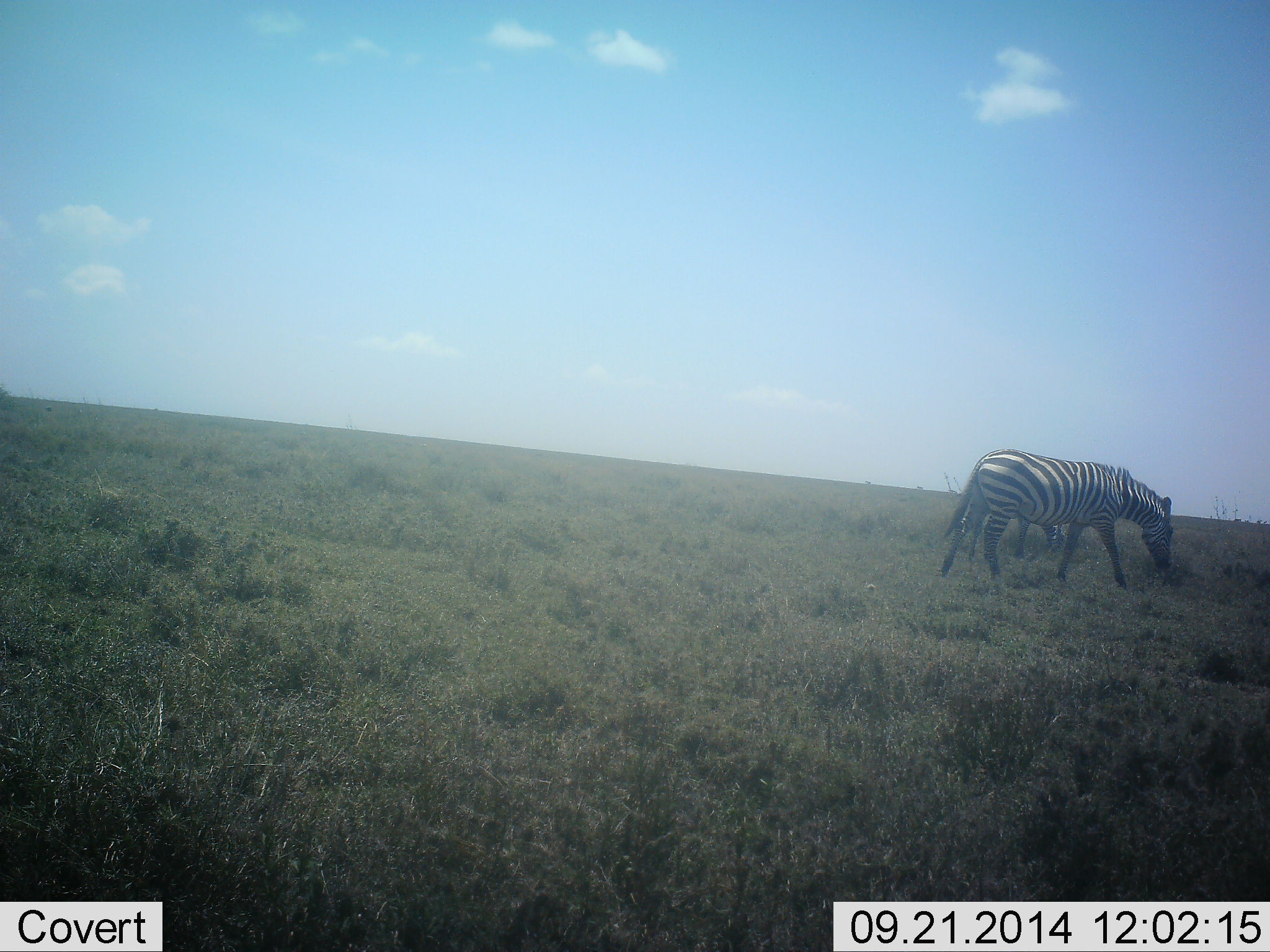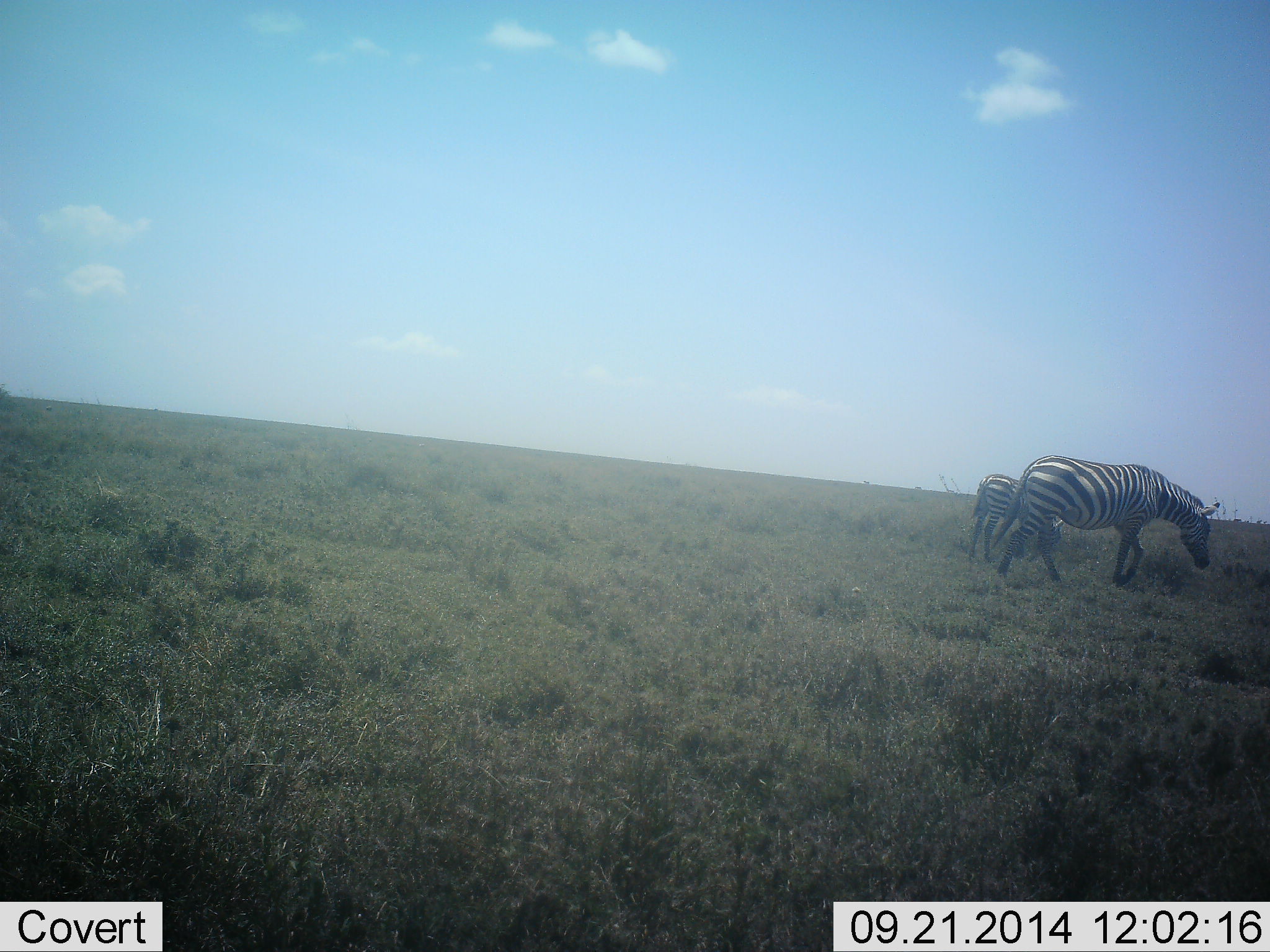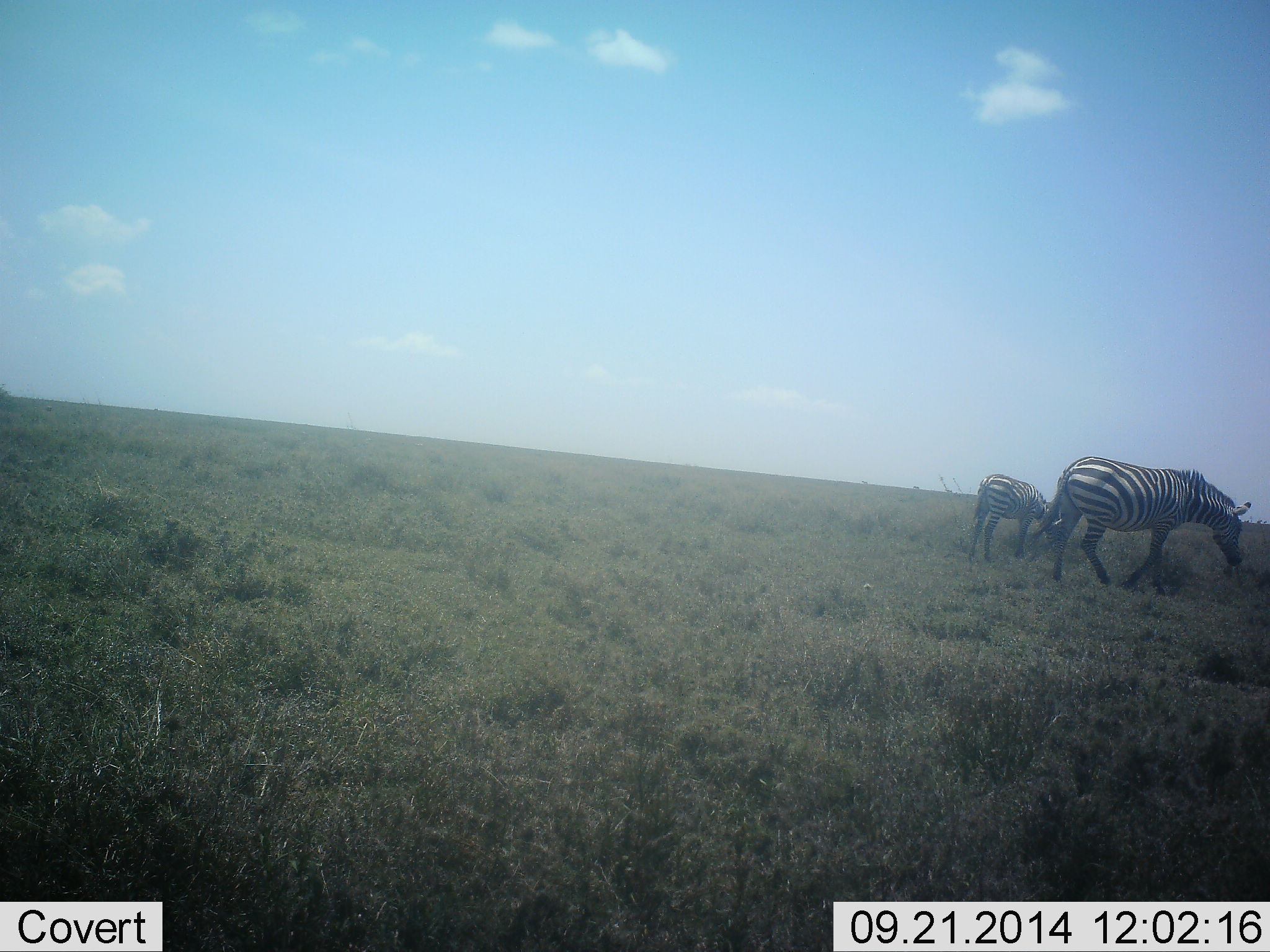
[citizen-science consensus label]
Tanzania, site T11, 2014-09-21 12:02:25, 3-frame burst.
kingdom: Animalia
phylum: Chordata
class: Mammalia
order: Perissodactyla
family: Equidae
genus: Equus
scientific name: Equus quagga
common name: plains zebra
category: zebra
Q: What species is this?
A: Zebra (plains zebra) (Equus quagga).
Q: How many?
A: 2.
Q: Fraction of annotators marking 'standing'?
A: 30%.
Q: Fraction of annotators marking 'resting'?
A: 0%.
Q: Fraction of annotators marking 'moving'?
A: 70%.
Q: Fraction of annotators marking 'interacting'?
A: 0%.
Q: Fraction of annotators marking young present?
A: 20%.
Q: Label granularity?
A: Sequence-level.